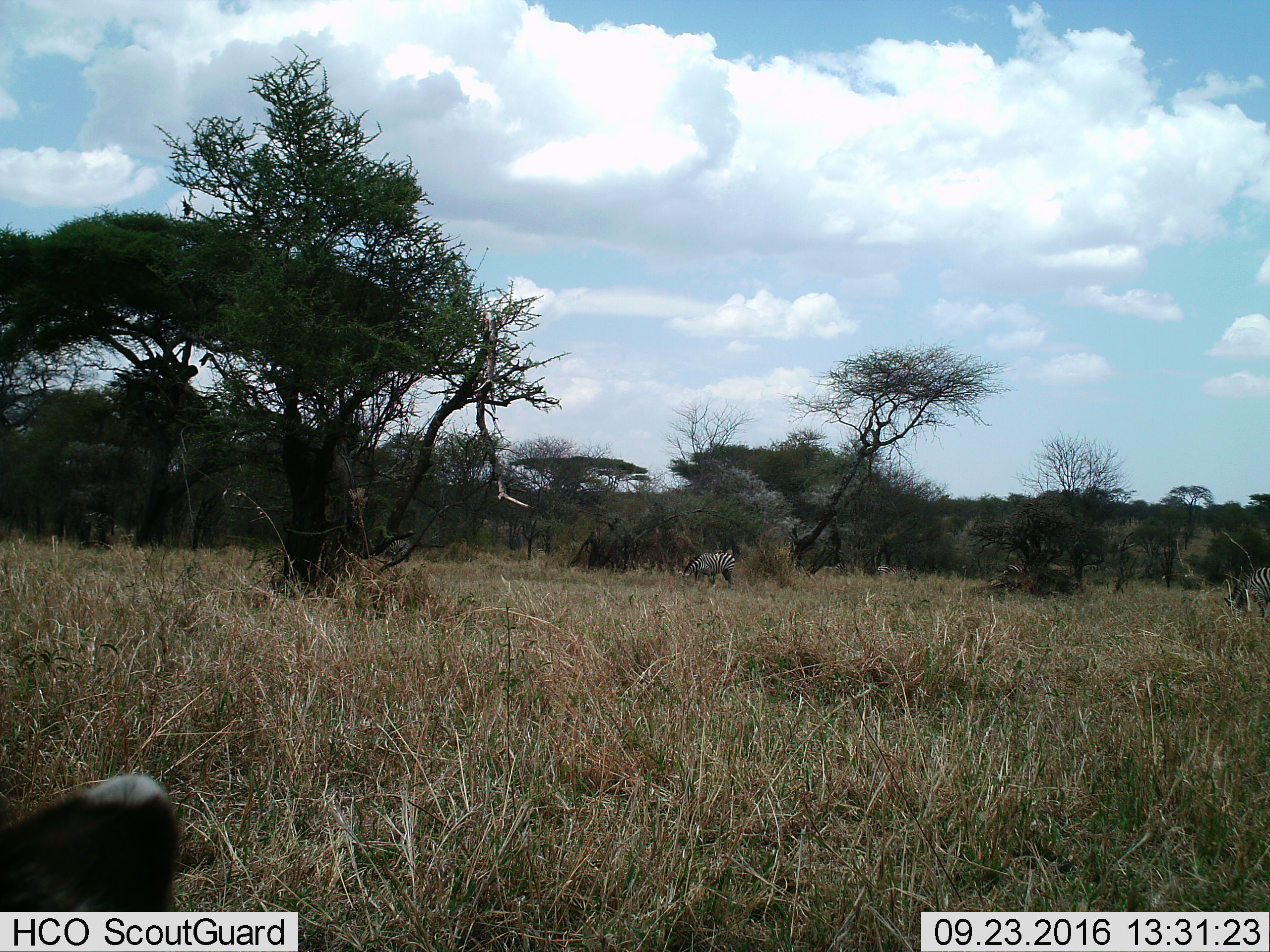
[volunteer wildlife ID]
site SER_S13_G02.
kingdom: Animalia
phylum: Chordata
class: Mammalia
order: Perissodactyla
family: Equidae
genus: Equus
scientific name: Equus quagga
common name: plains zebra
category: zebraplains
Zebraplains (plains zebra) (Equus quagga), count 2. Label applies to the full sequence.